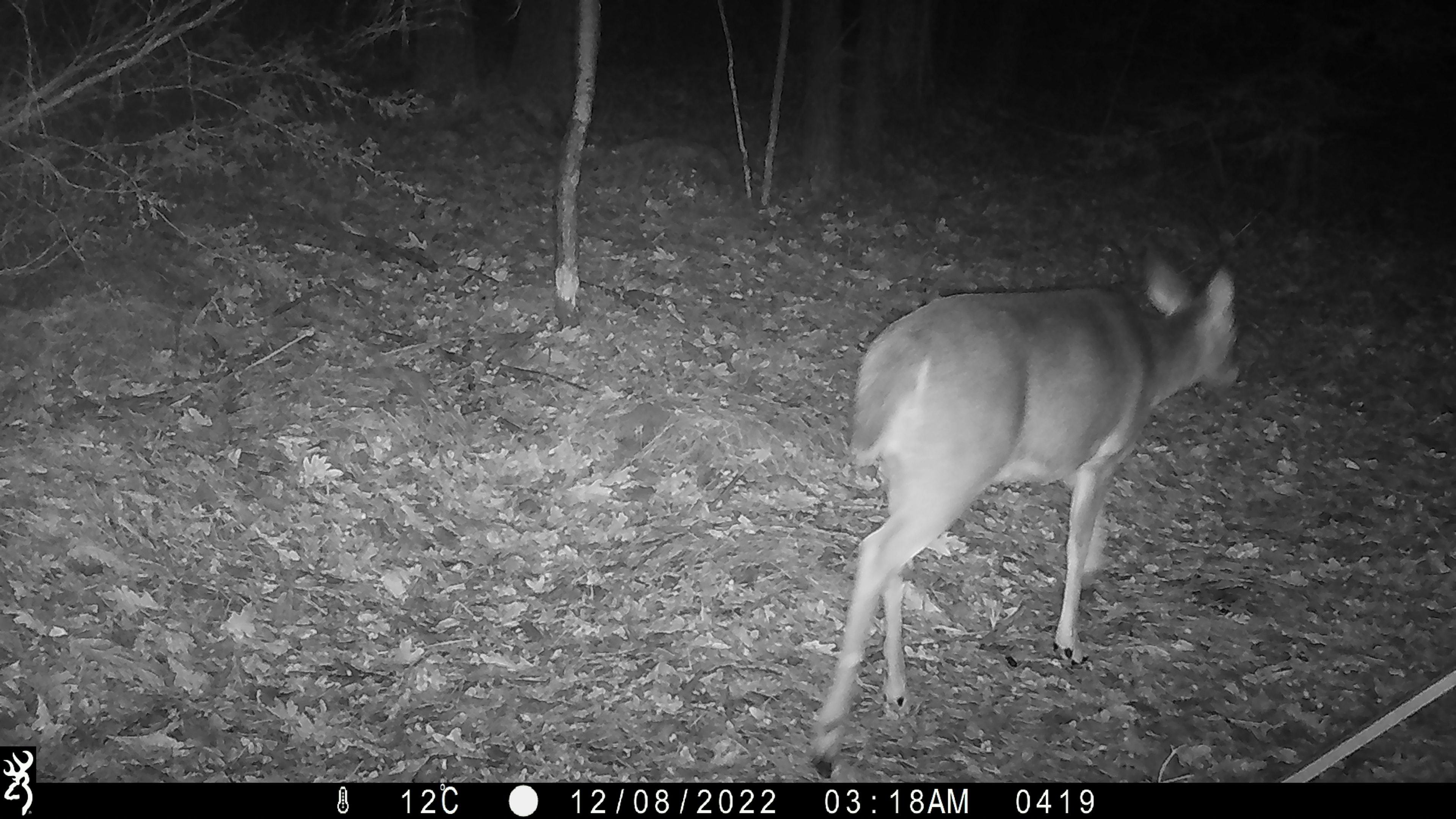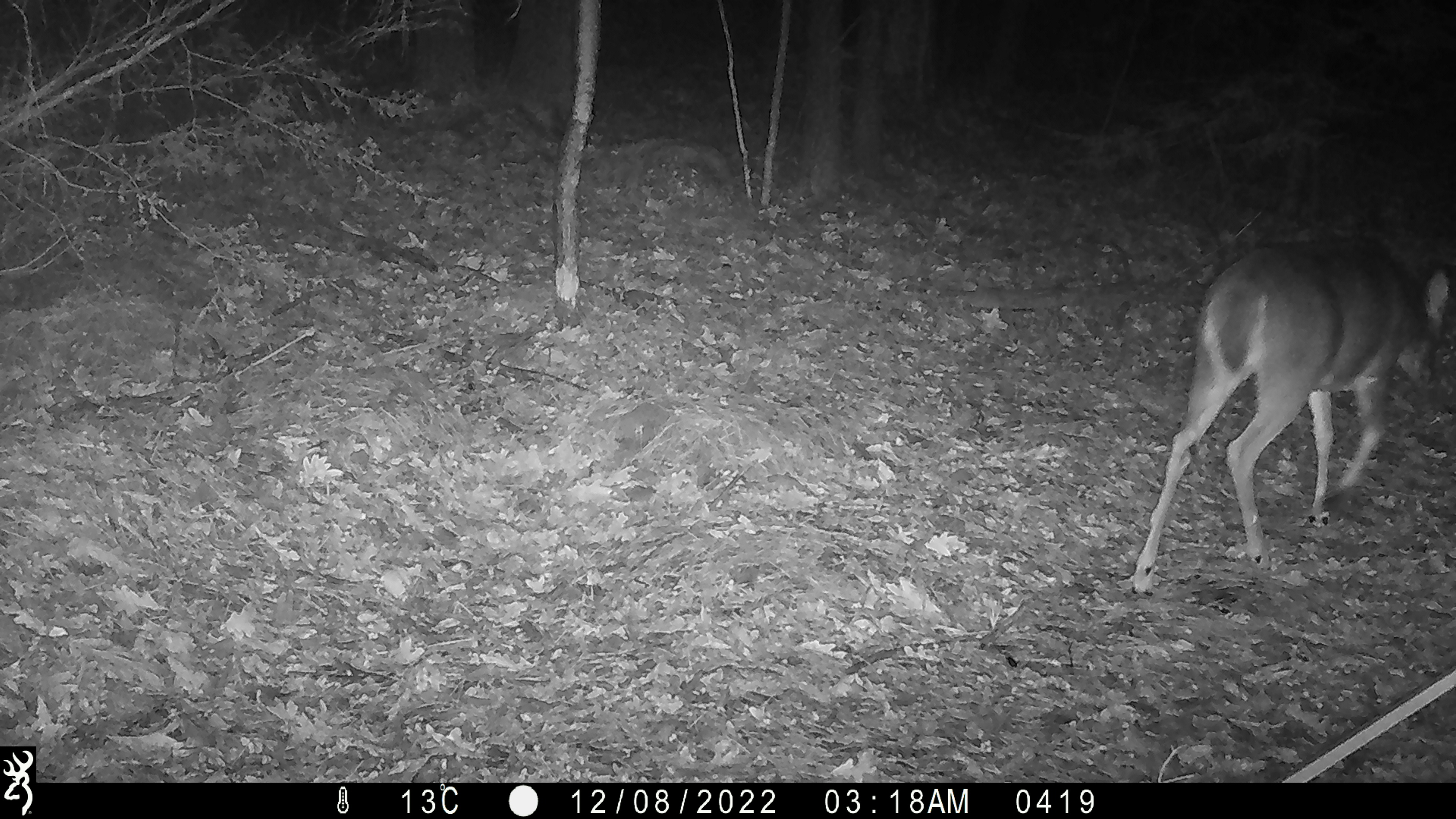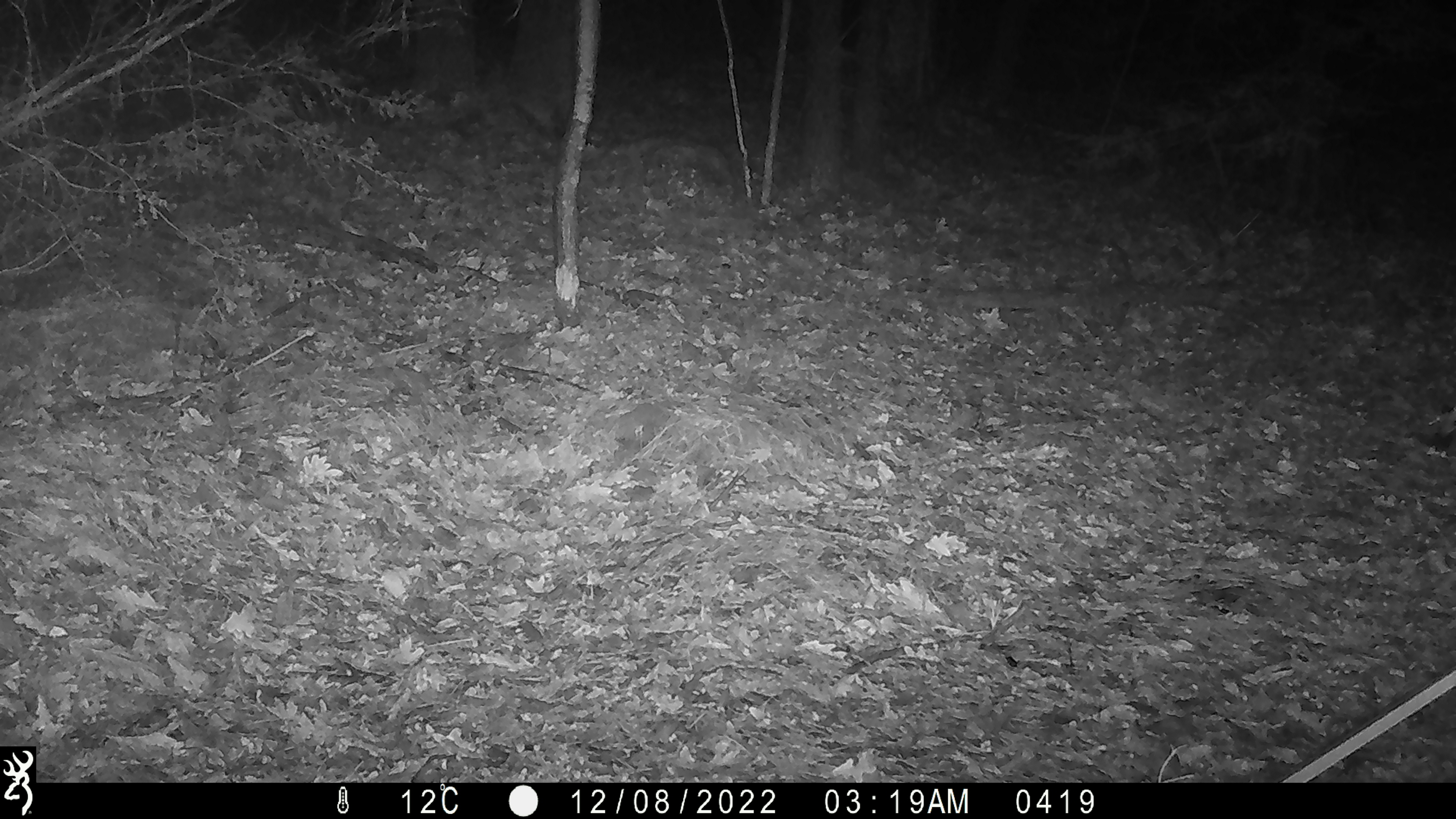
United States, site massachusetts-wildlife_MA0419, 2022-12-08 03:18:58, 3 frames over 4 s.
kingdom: Animalia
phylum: Chordata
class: Mammalia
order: Artiodactyla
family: Cervidae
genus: Odocoileus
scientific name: Odocoileus virginianus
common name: white-tailed deer